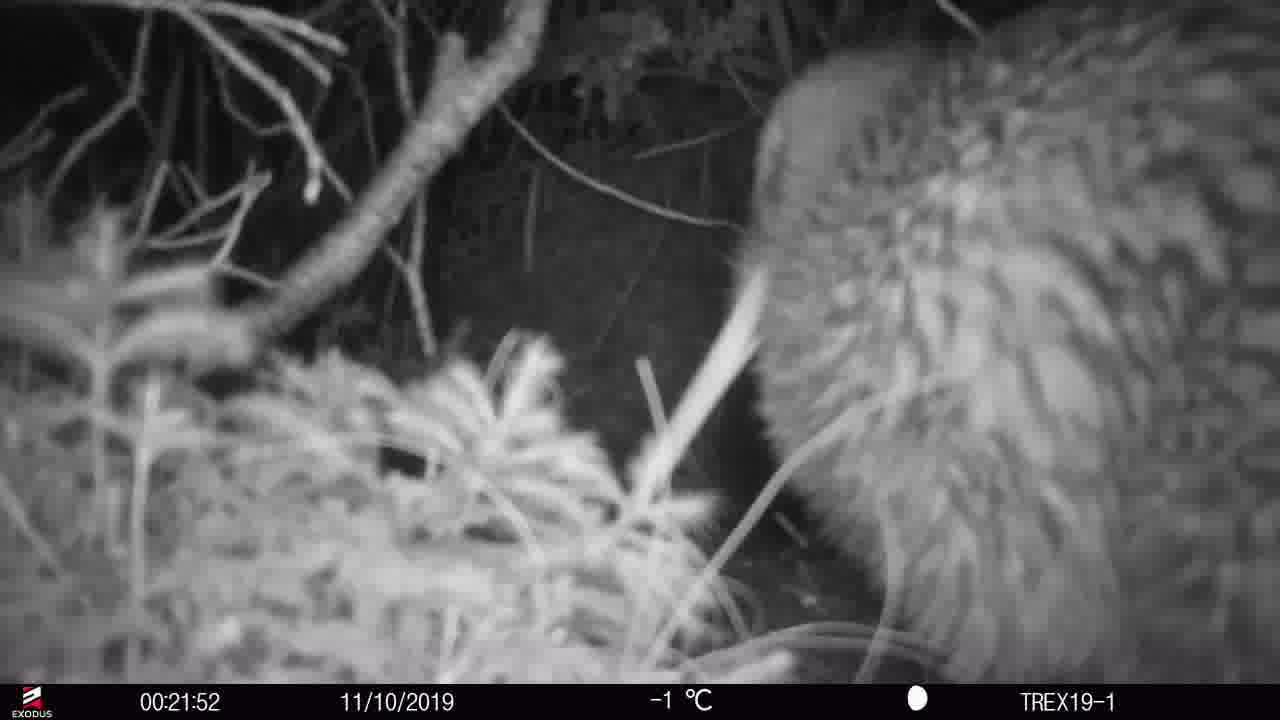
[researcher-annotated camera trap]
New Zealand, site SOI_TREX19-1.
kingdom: Animalia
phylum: Chordata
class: Aves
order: Apterygiformes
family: Apterygidae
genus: Apteryx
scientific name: Apteryx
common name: kiwi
Kiwi (Apteryx).